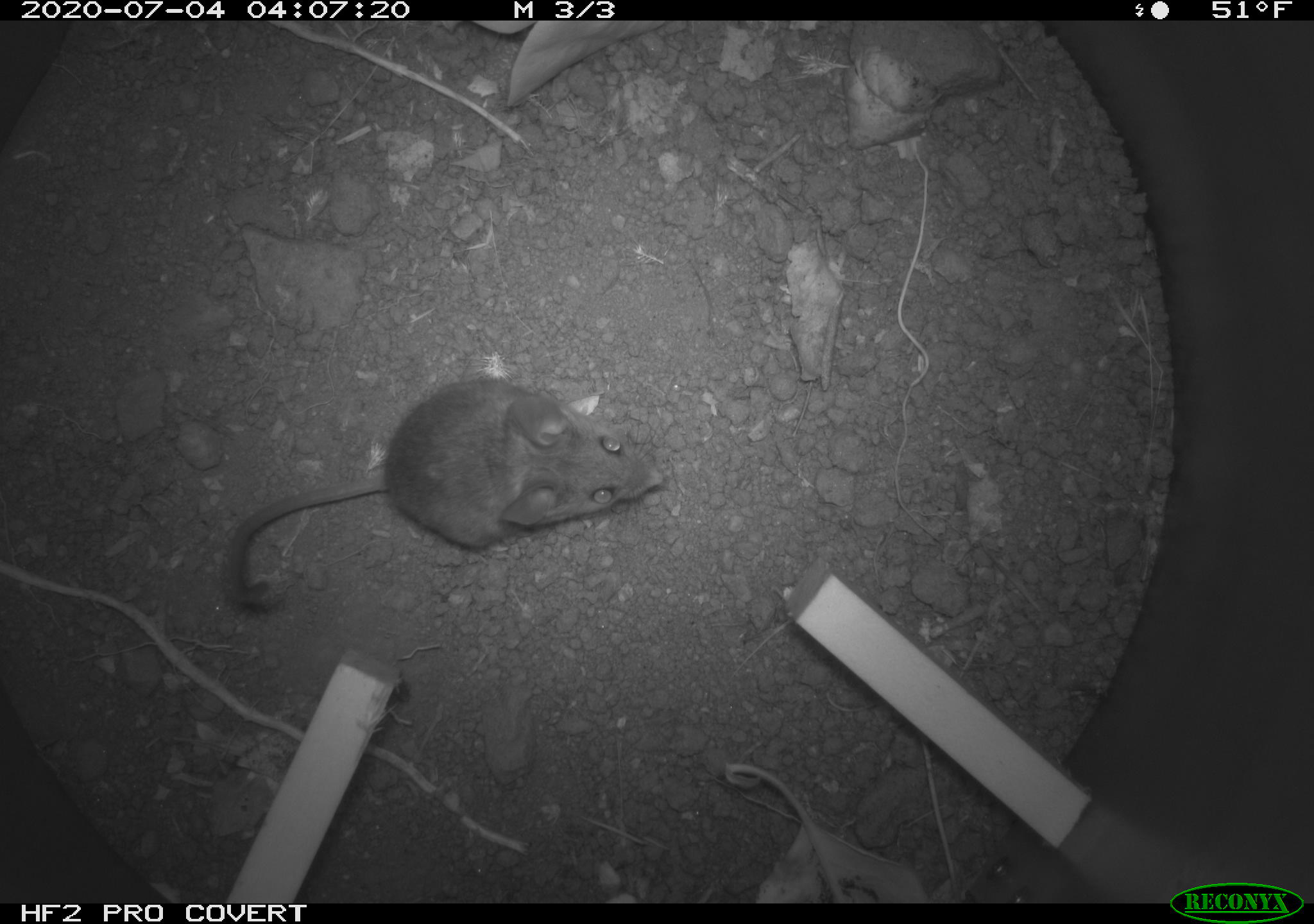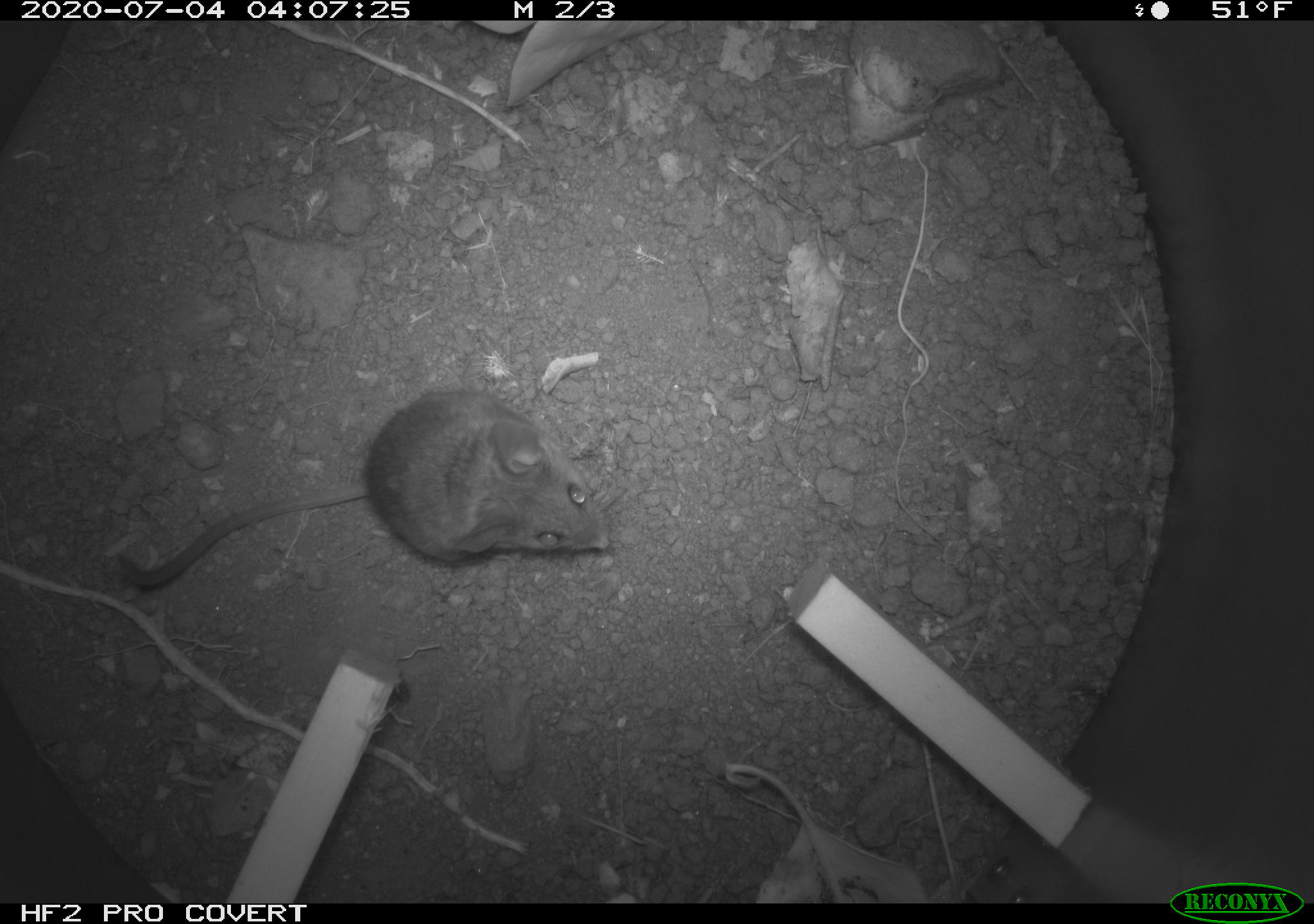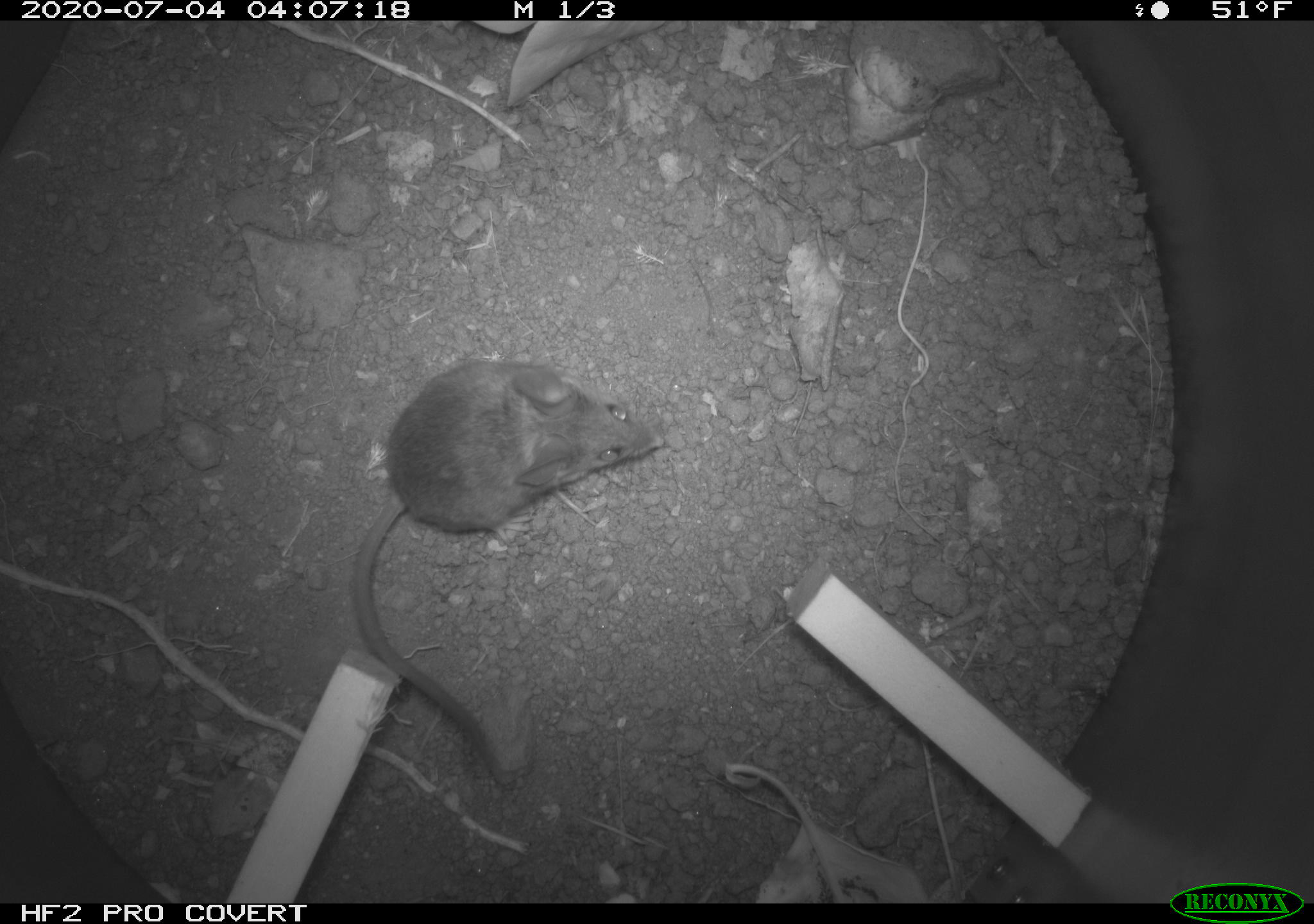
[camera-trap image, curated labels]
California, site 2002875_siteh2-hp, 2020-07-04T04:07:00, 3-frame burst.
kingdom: Animalia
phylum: Chordata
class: Mammalia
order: Rodentia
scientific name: Rodentia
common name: rodent